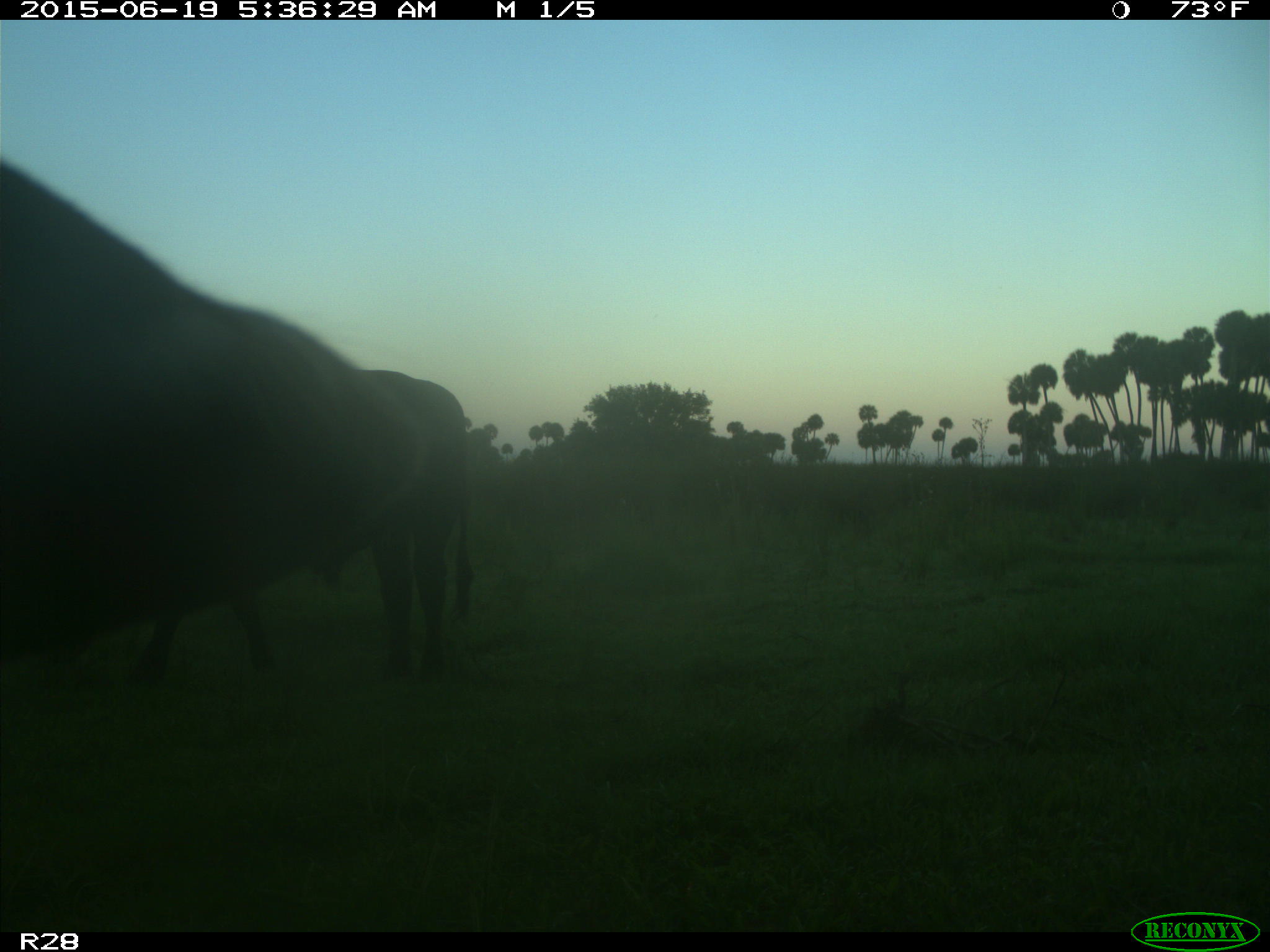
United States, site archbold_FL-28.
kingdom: Animalia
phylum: Chordata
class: Mammalia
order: Artiodactyla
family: Bovidae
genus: Bos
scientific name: Bos taurus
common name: domestic cow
Bos taurus (domestic cow).